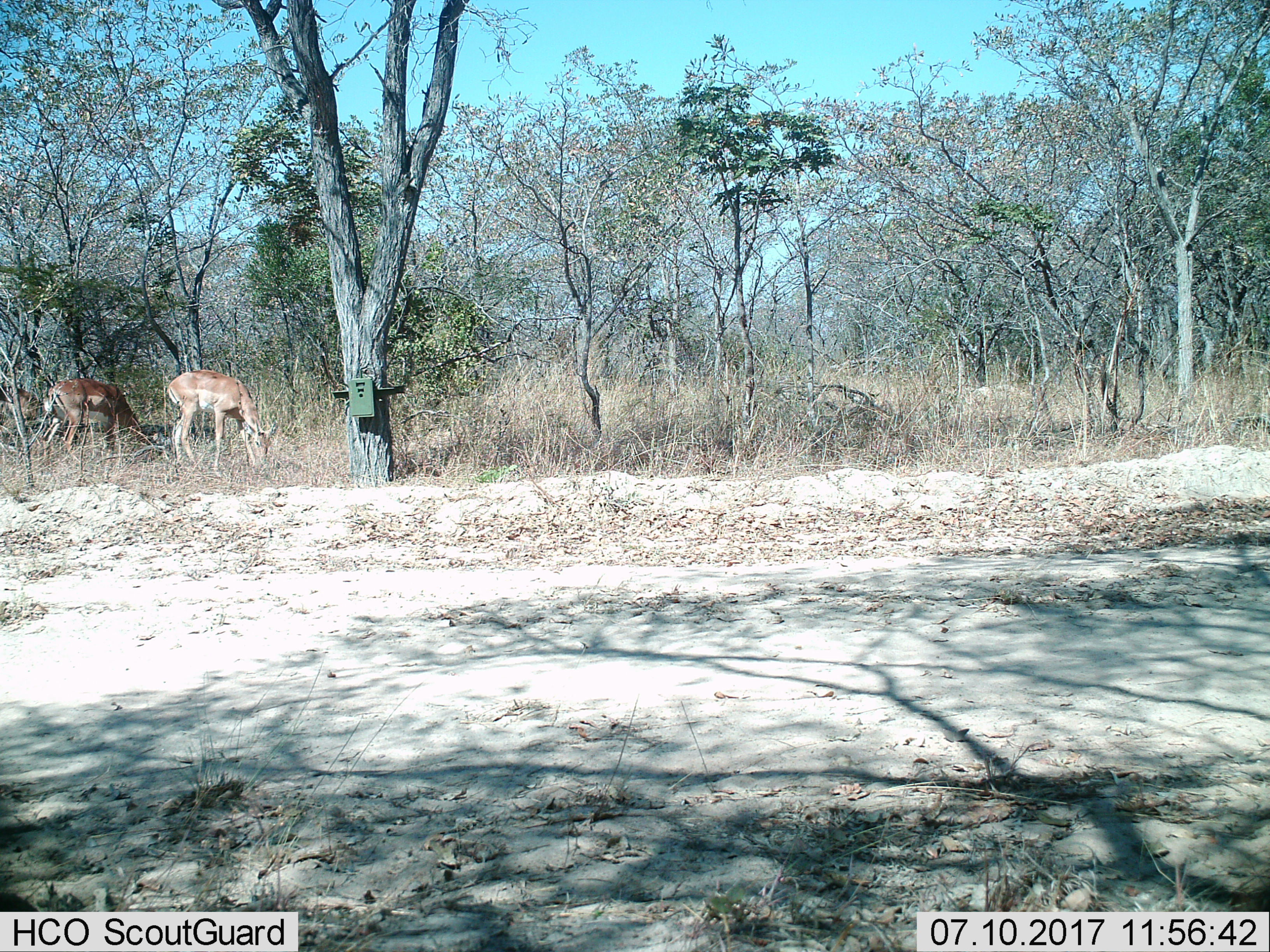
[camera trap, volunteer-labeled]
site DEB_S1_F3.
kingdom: Animalia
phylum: Chordata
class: Mammalia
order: Artiodactyla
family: Bovidae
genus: Aepyceros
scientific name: Aepyceros melampus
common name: impala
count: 3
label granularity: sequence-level